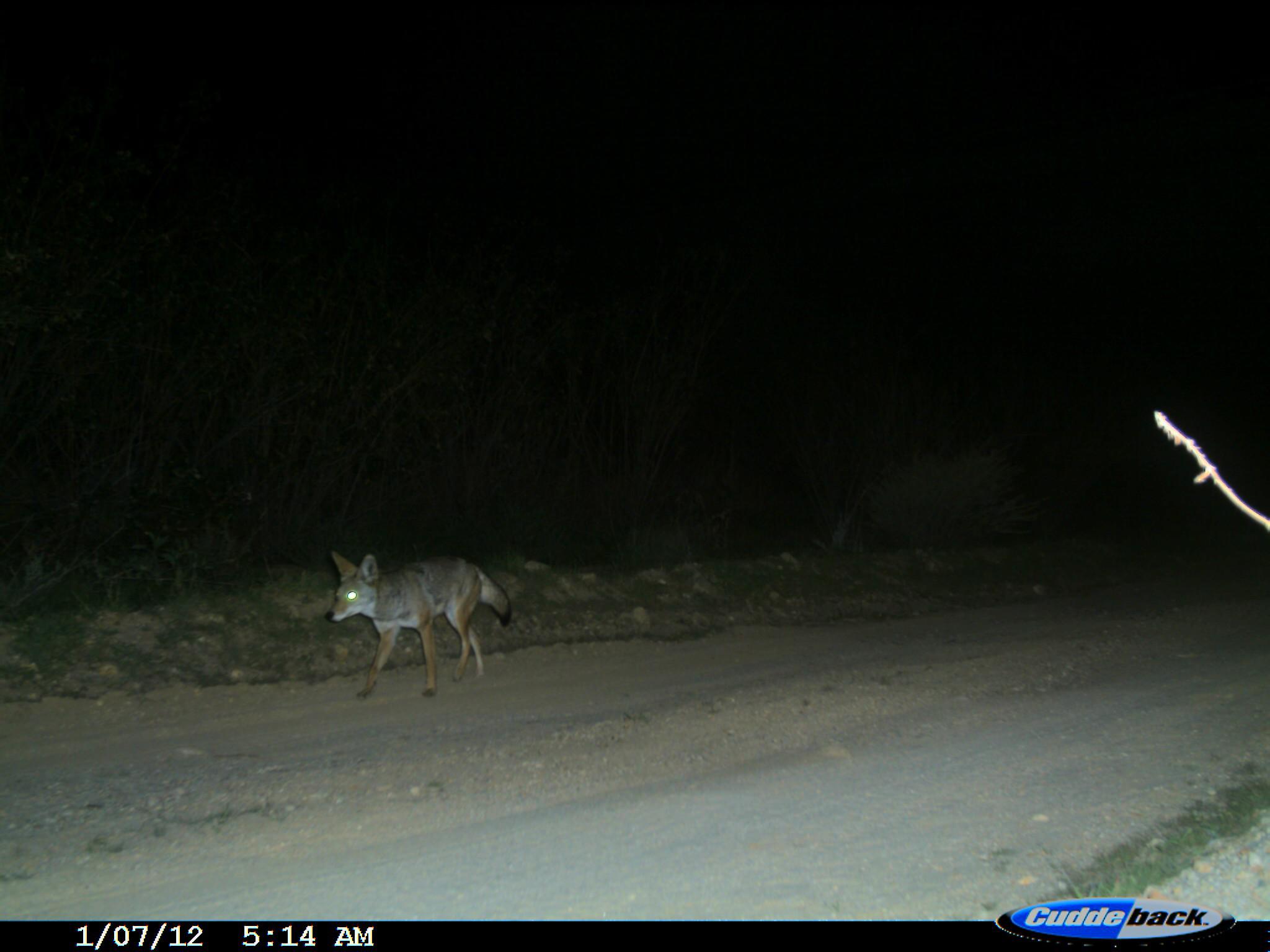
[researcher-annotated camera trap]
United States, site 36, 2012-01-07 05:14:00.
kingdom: Animalia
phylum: Chordata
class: Mammalia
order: Carnivora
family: Canidae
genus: Canis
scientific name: Canis latrans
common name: coyote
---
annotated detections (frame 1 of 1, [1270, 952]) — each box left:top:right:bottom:
coyote: 322:552:512:703